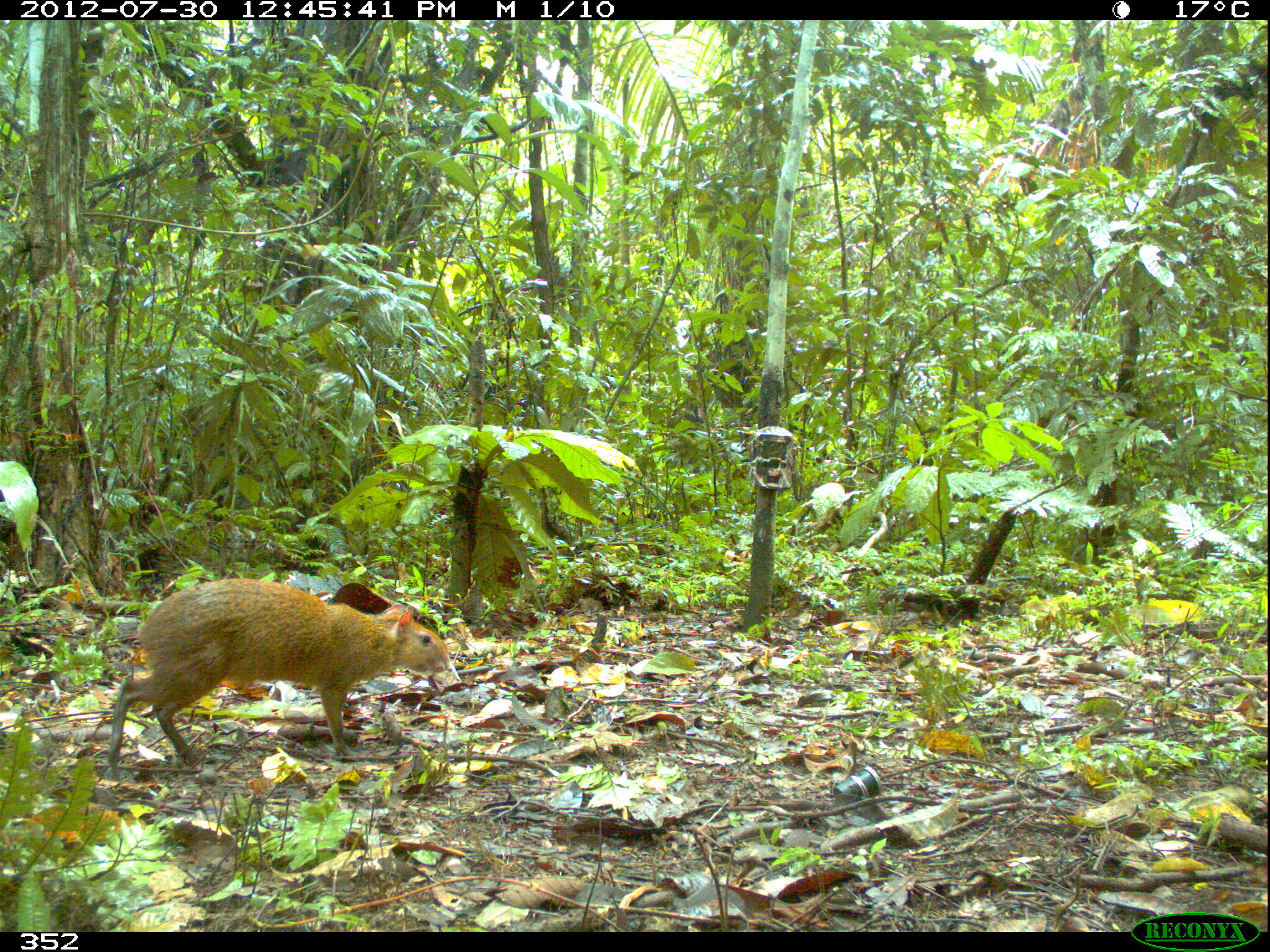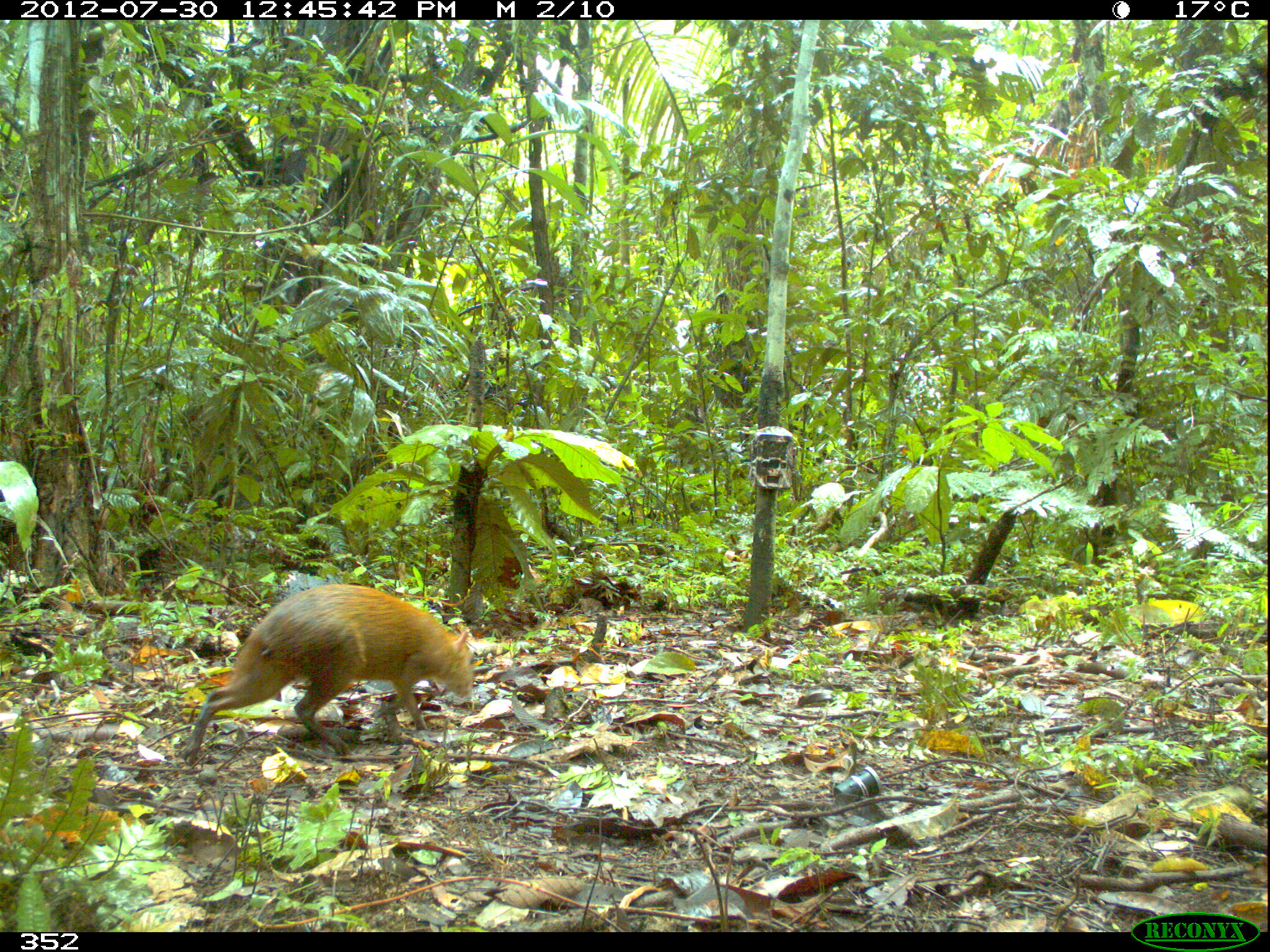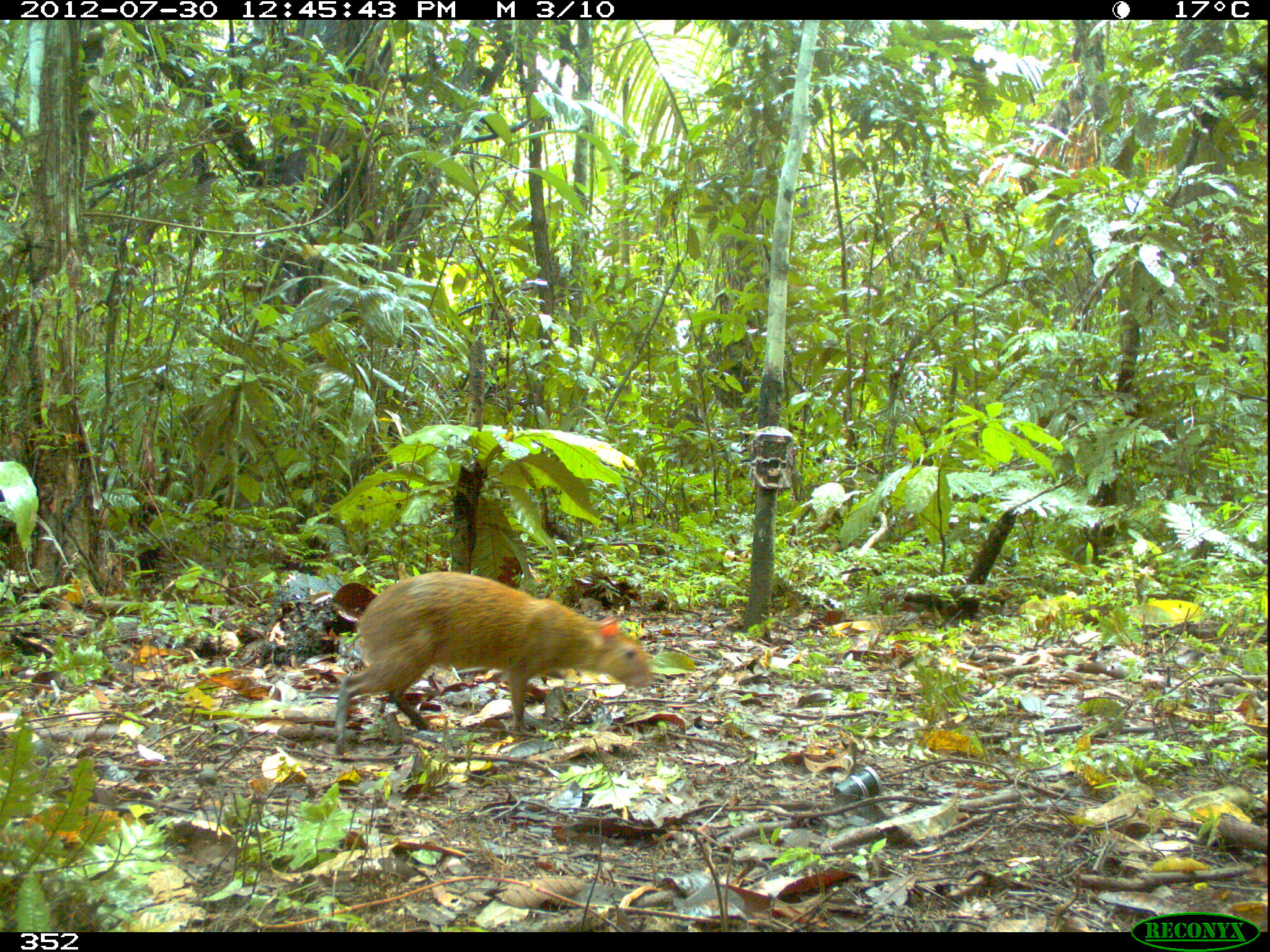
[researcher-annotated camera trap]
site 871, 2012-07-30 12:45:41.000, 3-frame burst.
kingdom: Animalia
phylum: Chordata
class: Mammalia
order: Rodentia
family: Dasyproctidae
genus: Dasyprocta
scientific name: Dasyprocta punctata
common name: central american agouti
Dasyprocta punctata (central american agouti).